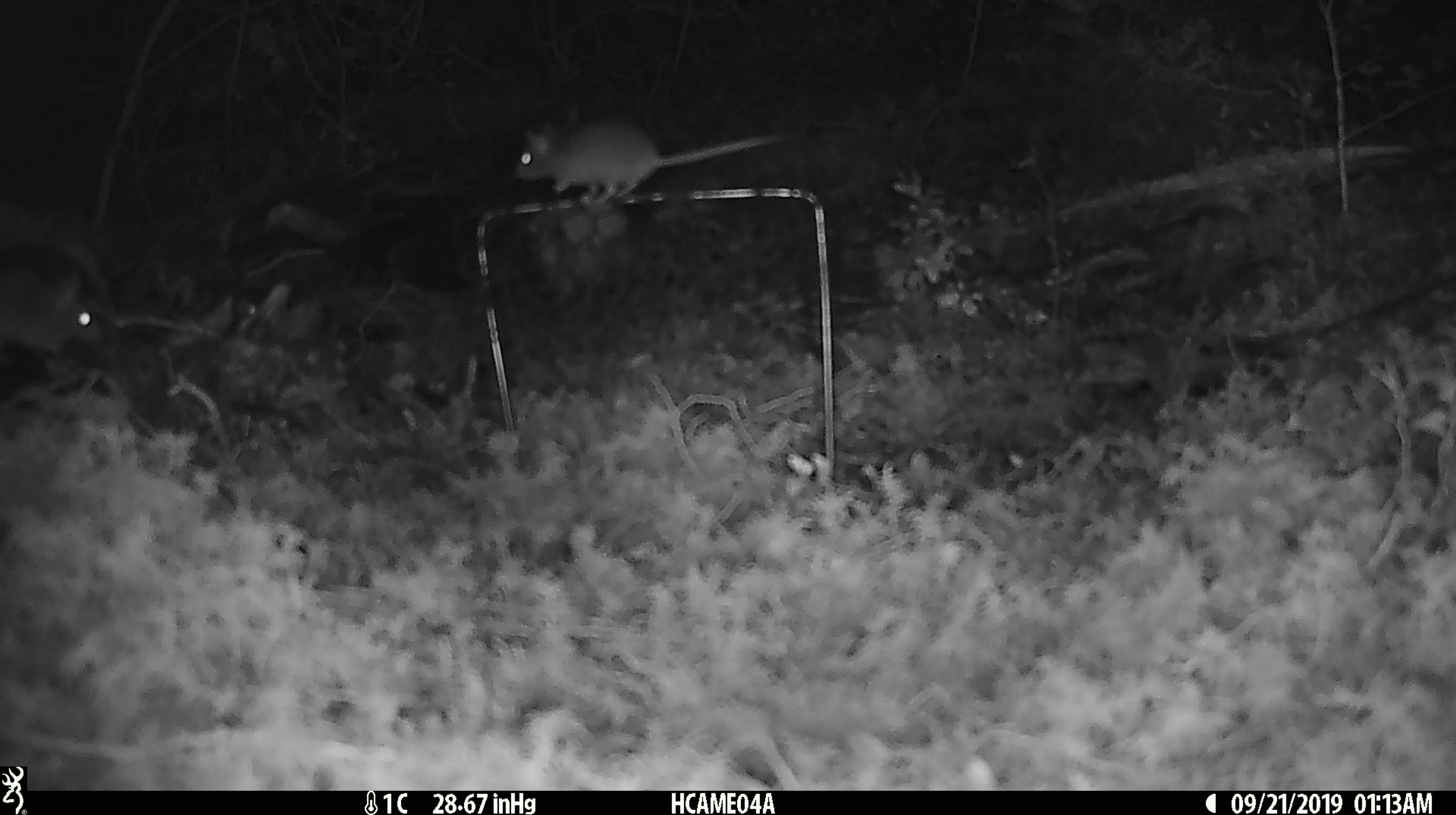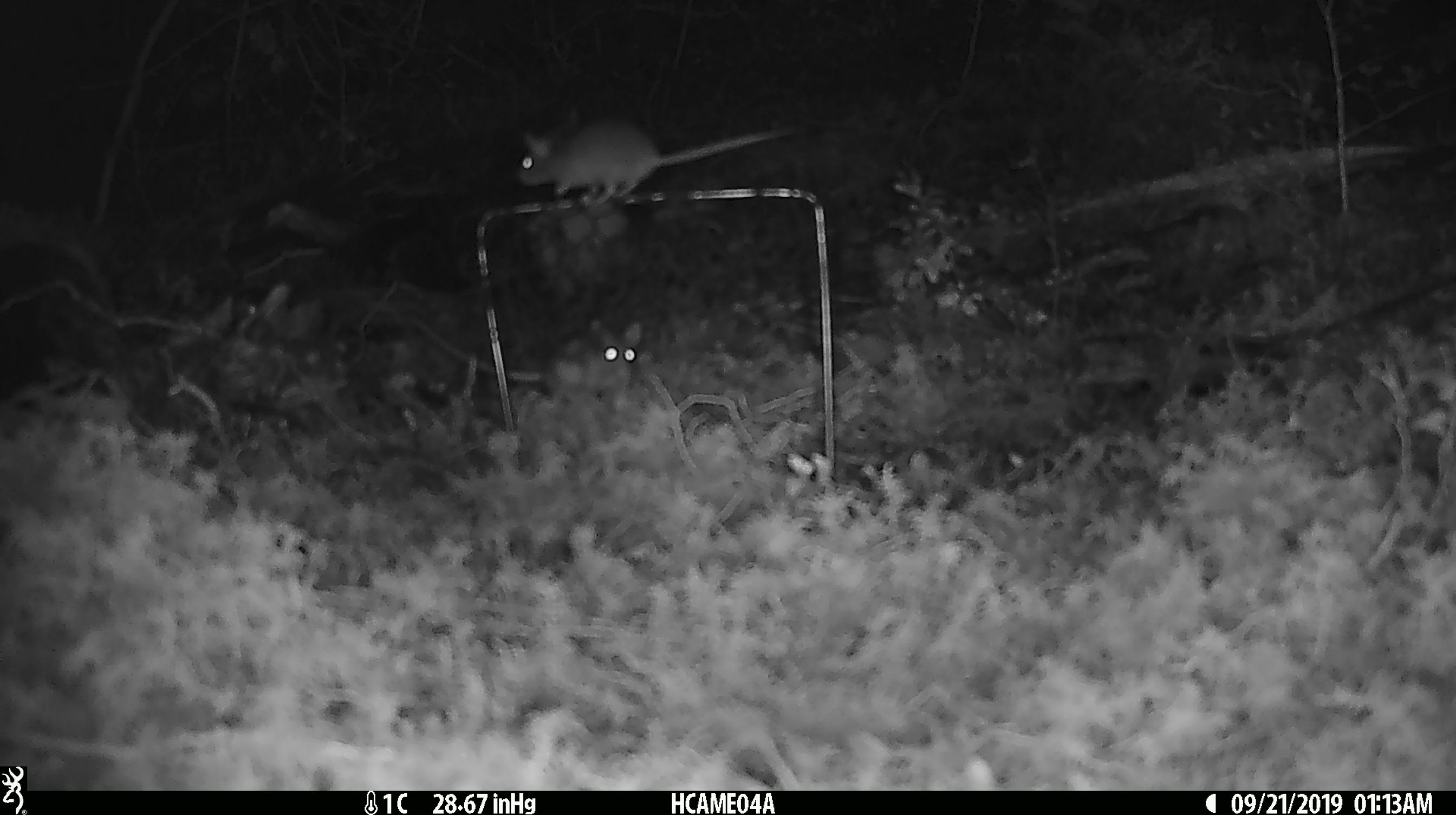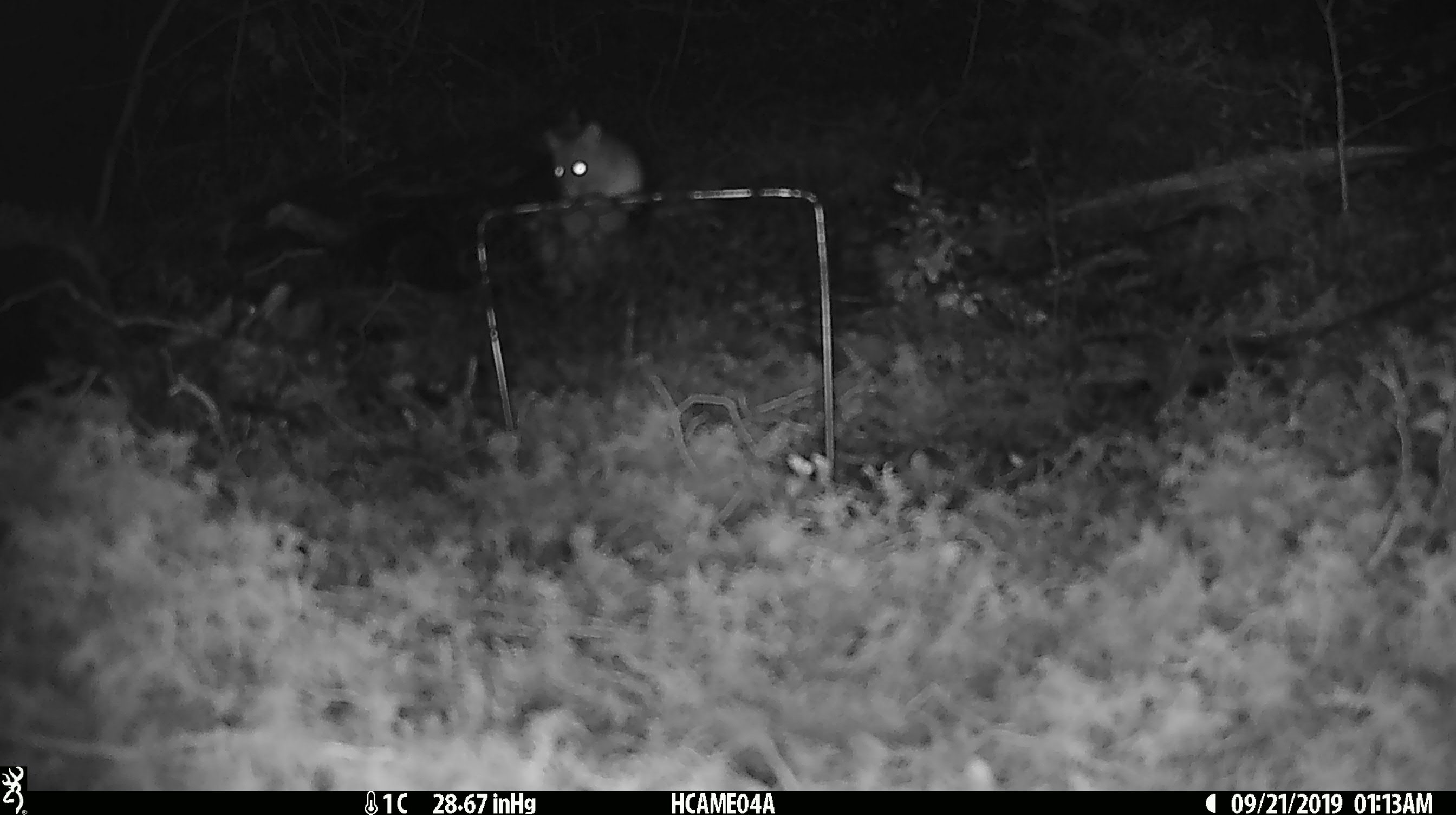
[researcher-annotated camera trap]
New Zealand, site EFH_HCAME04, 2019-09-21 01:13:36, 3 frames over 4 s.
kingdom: Animalia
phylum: Chordata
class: Mammalia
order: Rodentia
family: Muridae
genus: Mus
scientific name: Mus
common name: mouse